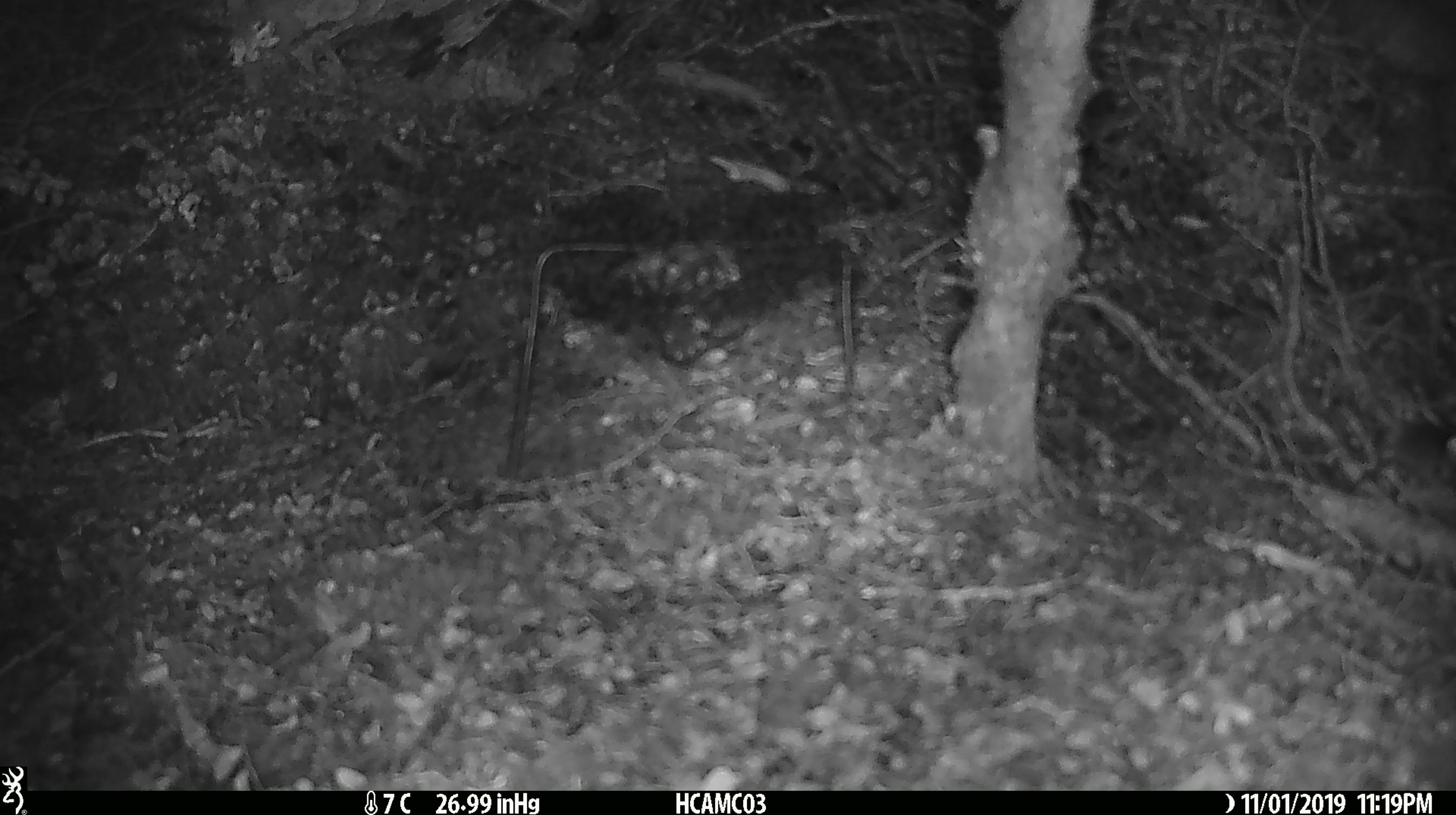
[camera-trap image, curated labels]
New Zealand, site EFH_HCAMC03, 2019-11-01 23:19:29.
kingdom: Animalia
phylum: Chordata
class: Mammalia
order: Rodentia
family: Muridae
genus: Mus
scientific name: Mus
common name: mouse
Mouse (Mus).